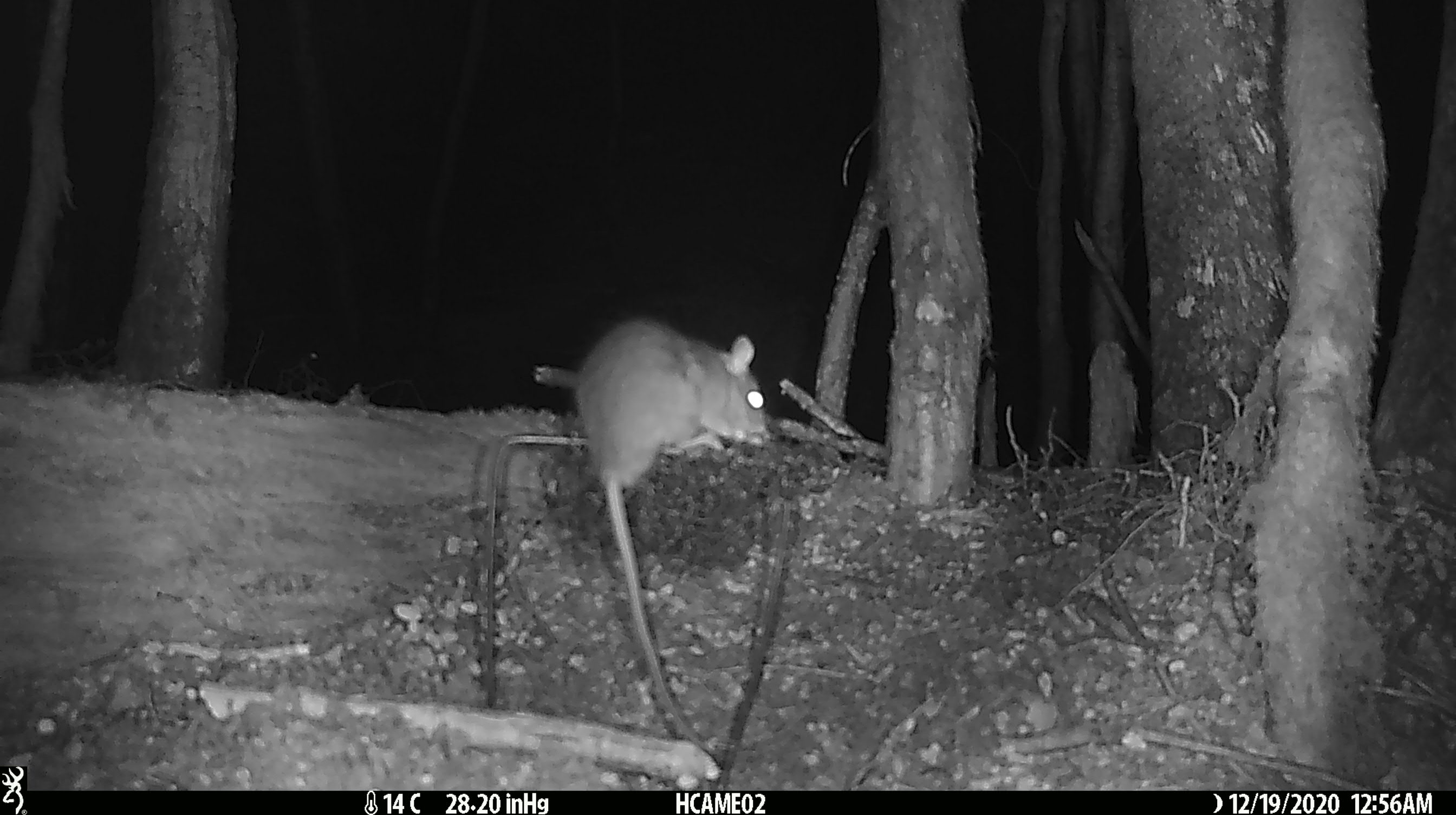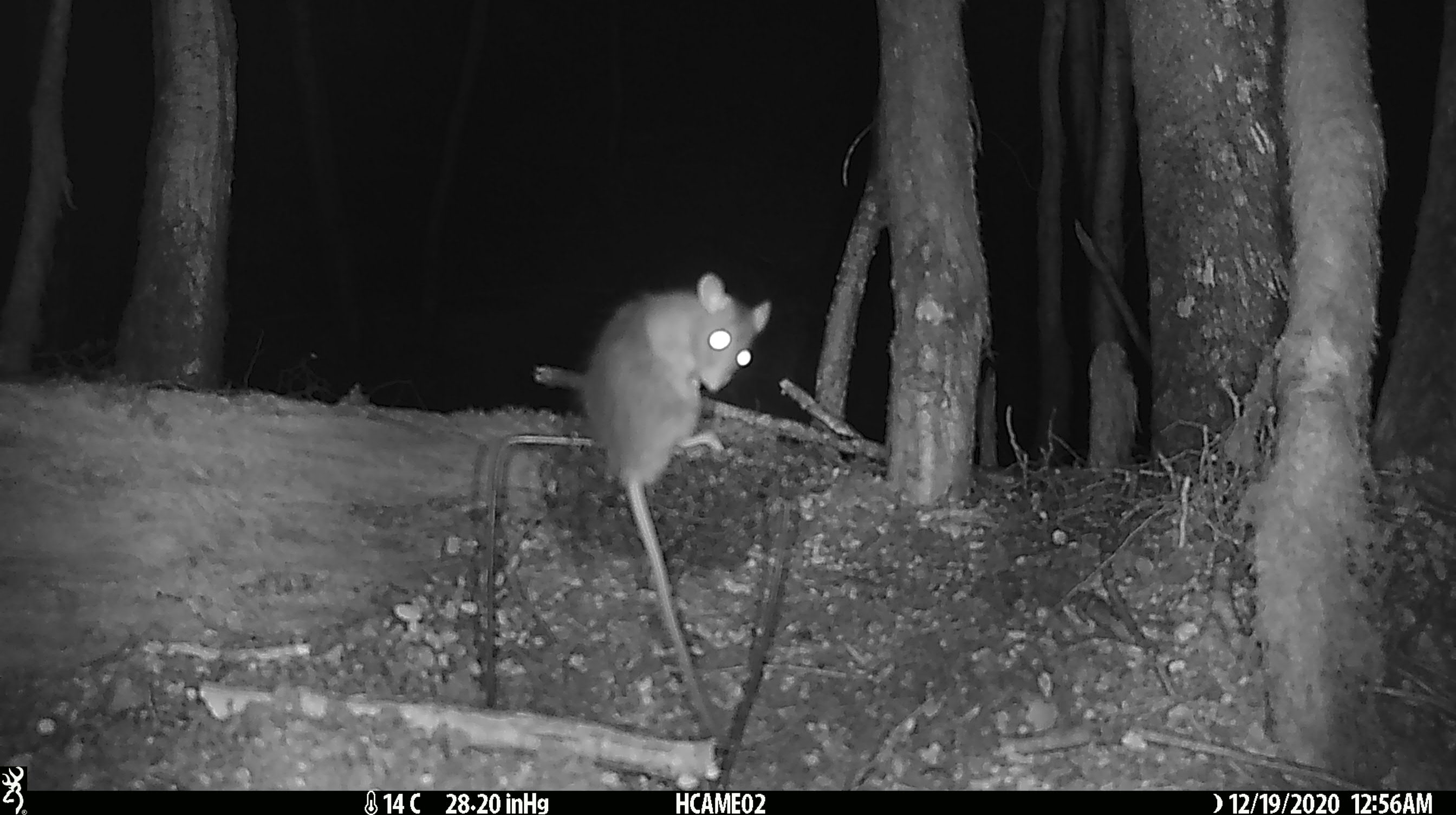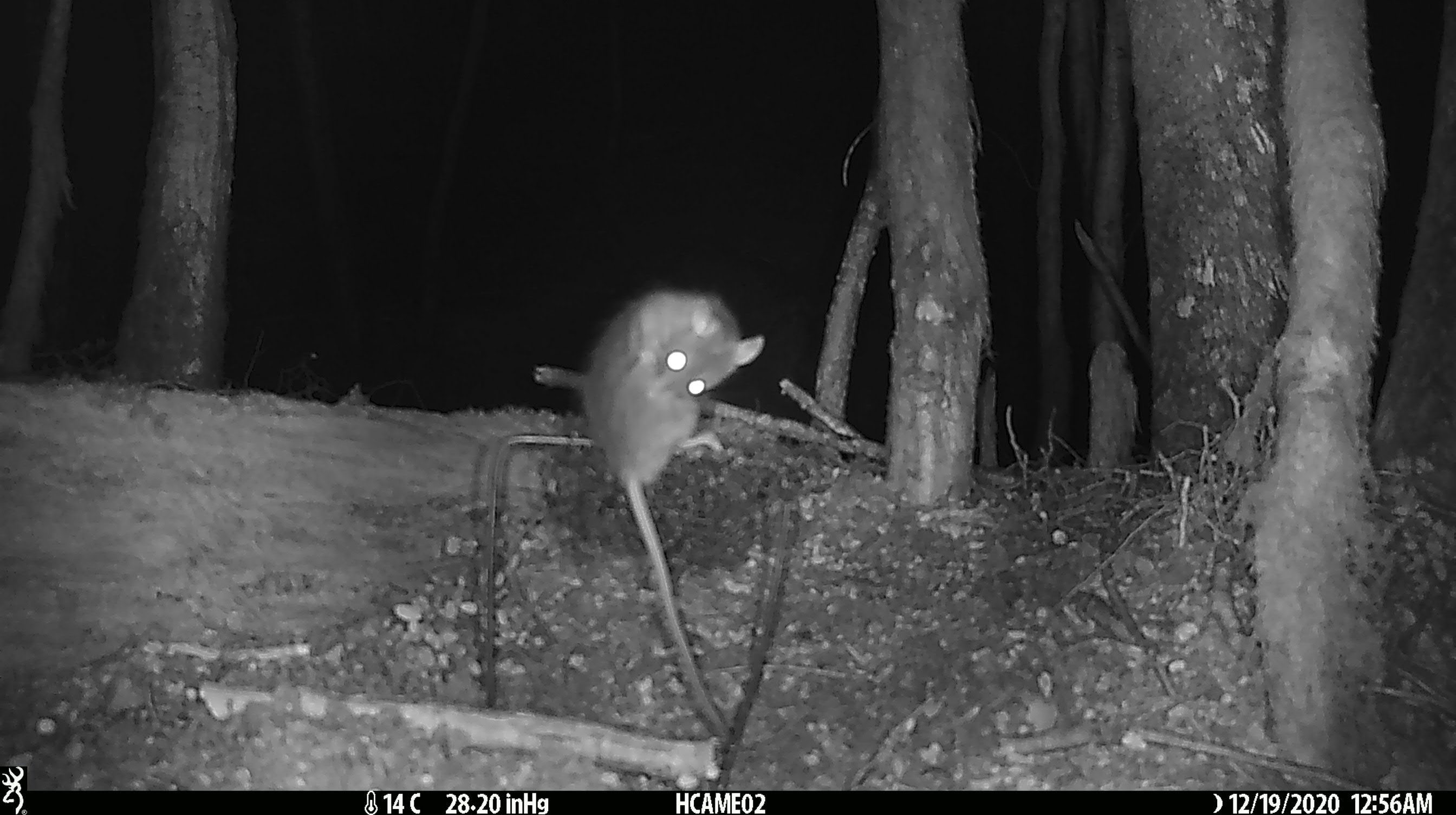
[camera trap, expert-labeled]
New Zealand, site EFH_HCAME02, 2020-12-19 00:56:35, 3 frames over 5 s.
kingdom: Animalia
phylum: Chordata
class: Mammalia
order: Rodentia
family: Muridae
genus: Rattus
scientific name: Rattus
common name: rat